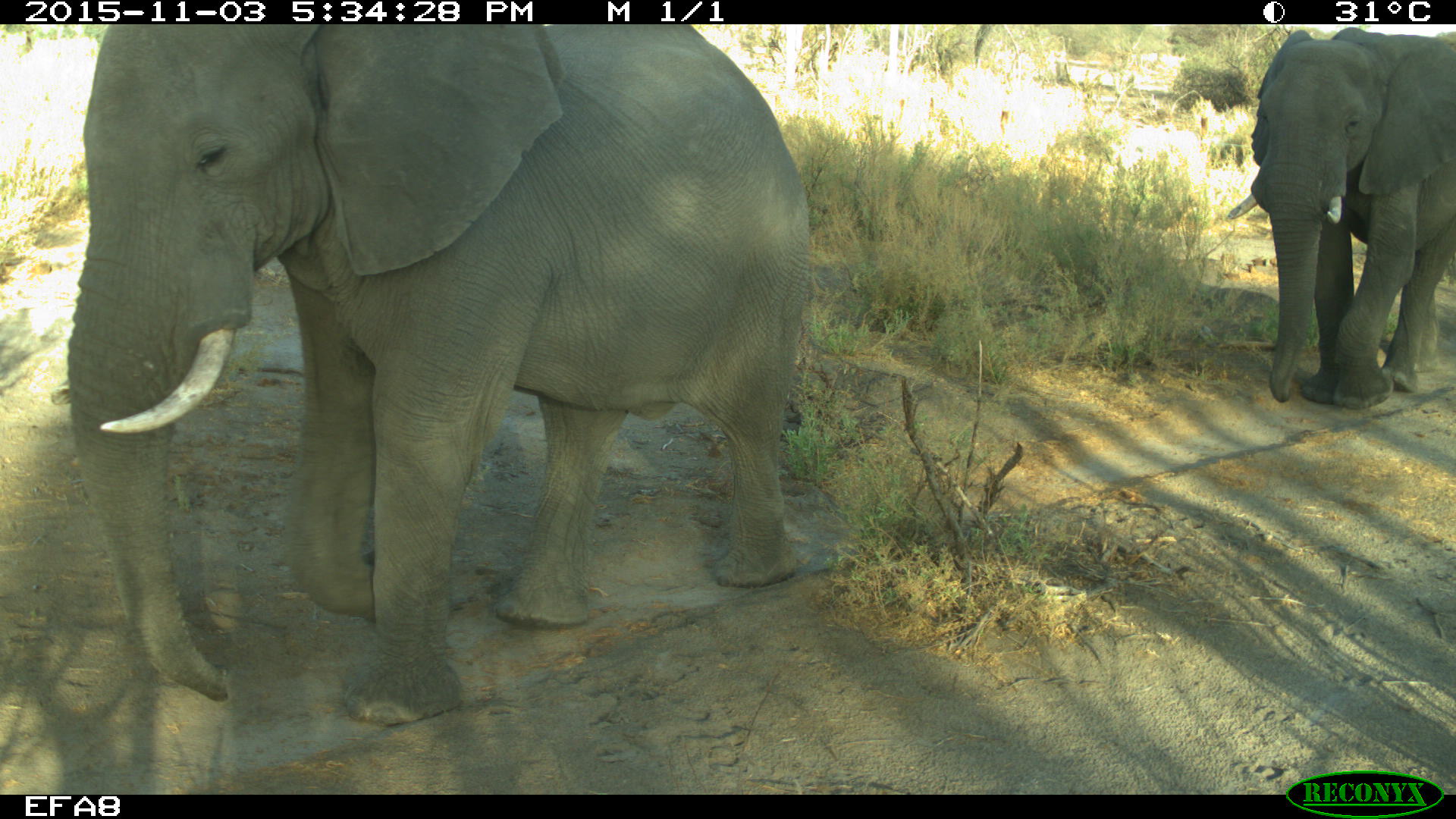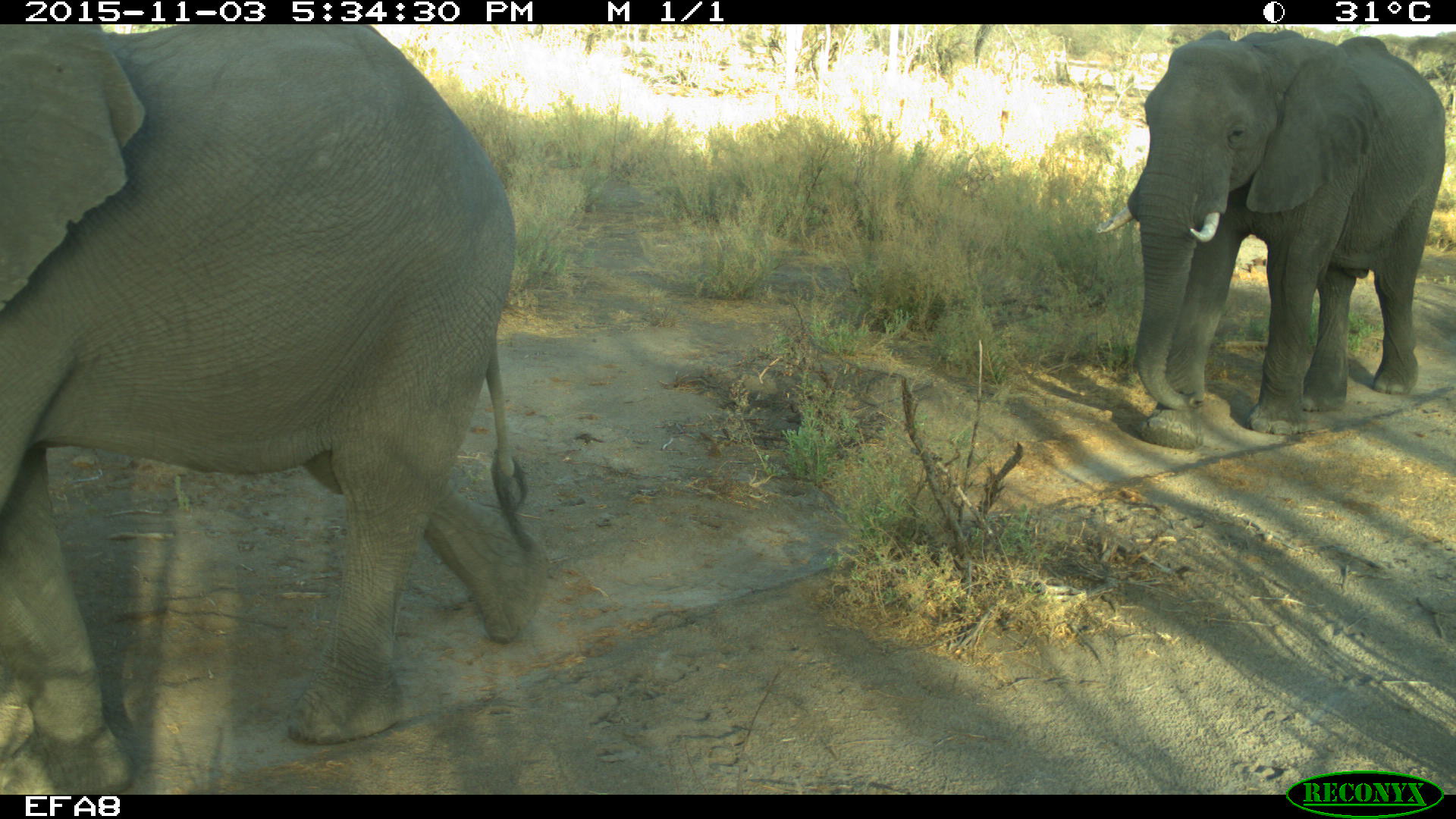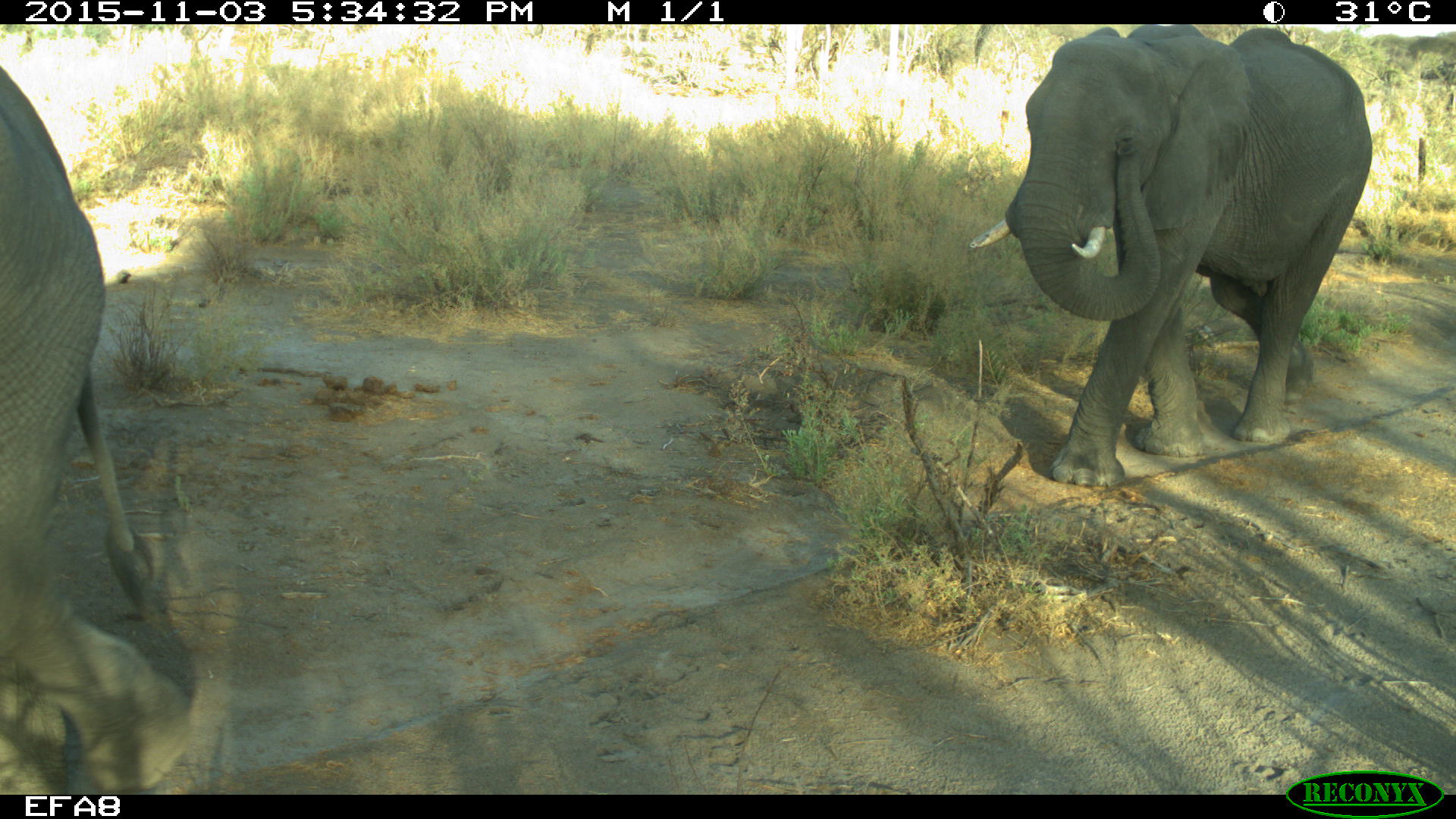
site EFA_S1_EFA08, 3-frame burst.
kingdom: Animalia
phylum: Chordata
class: Mammalia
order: Proboscidea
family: Elephantidae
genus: Loxodonta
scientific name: Loxodonta africana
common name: african bush elephant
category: elephant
Elephant (african bush elephant) (Loxodonta africana), count 2. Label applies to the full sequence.